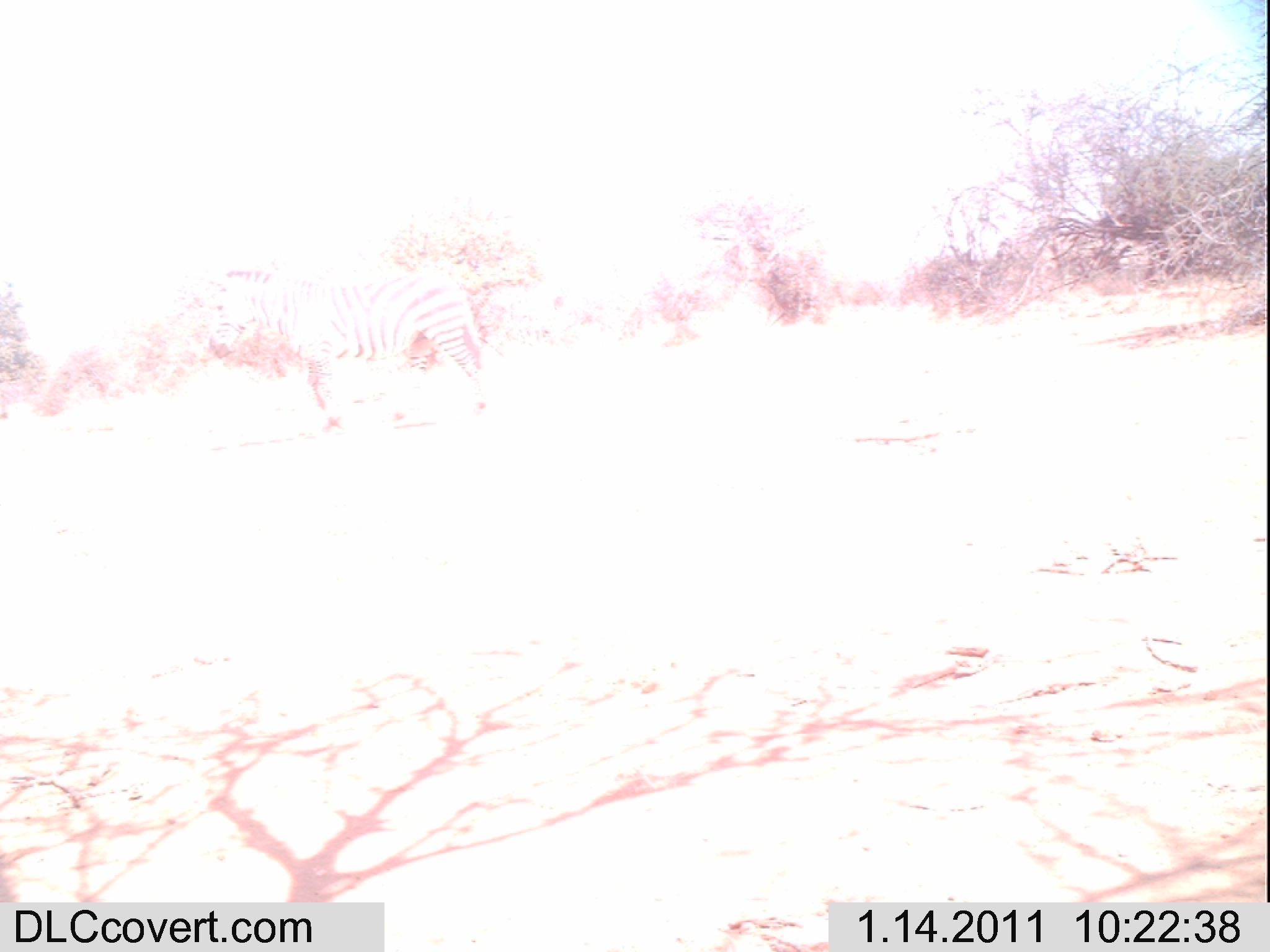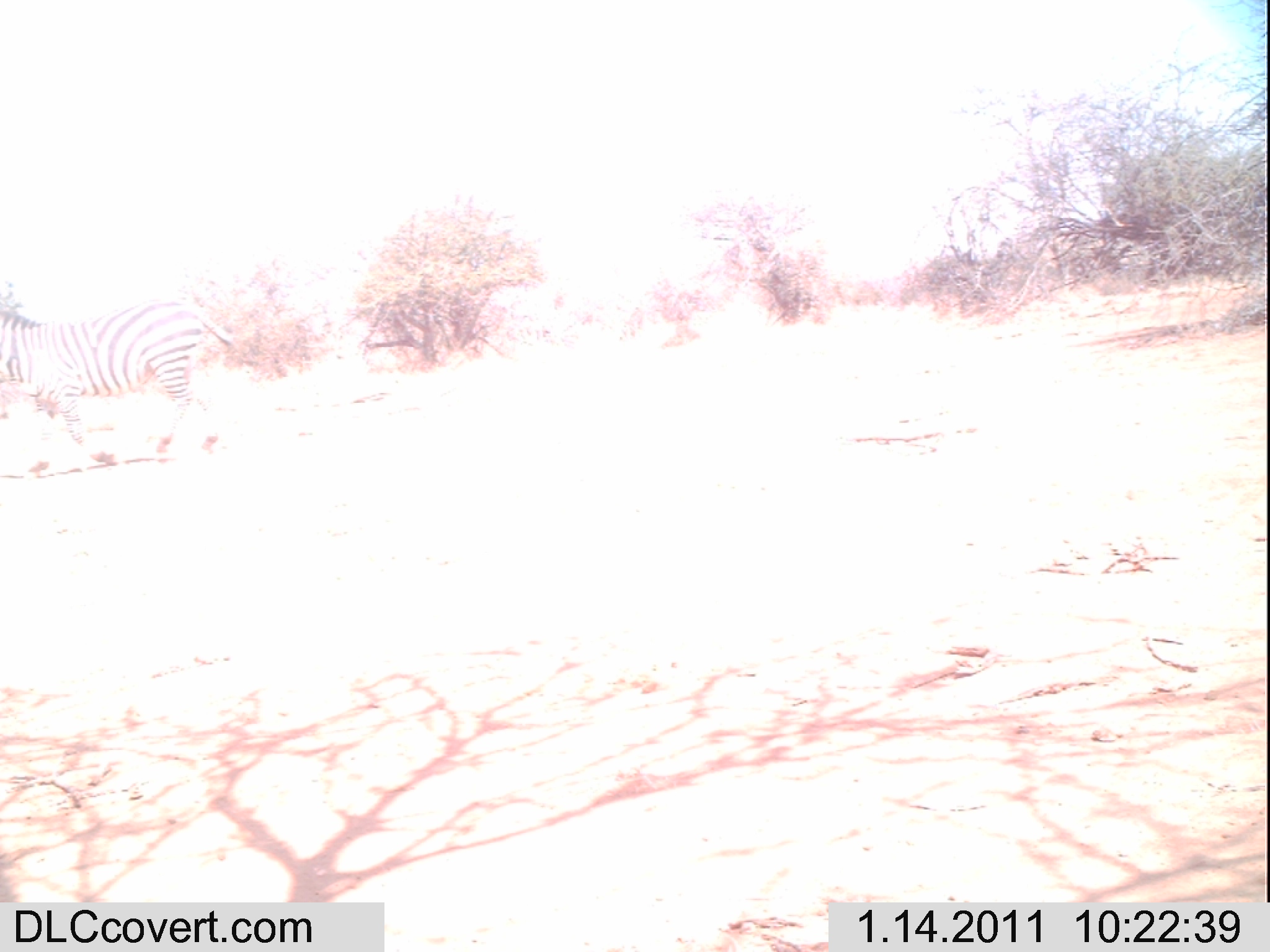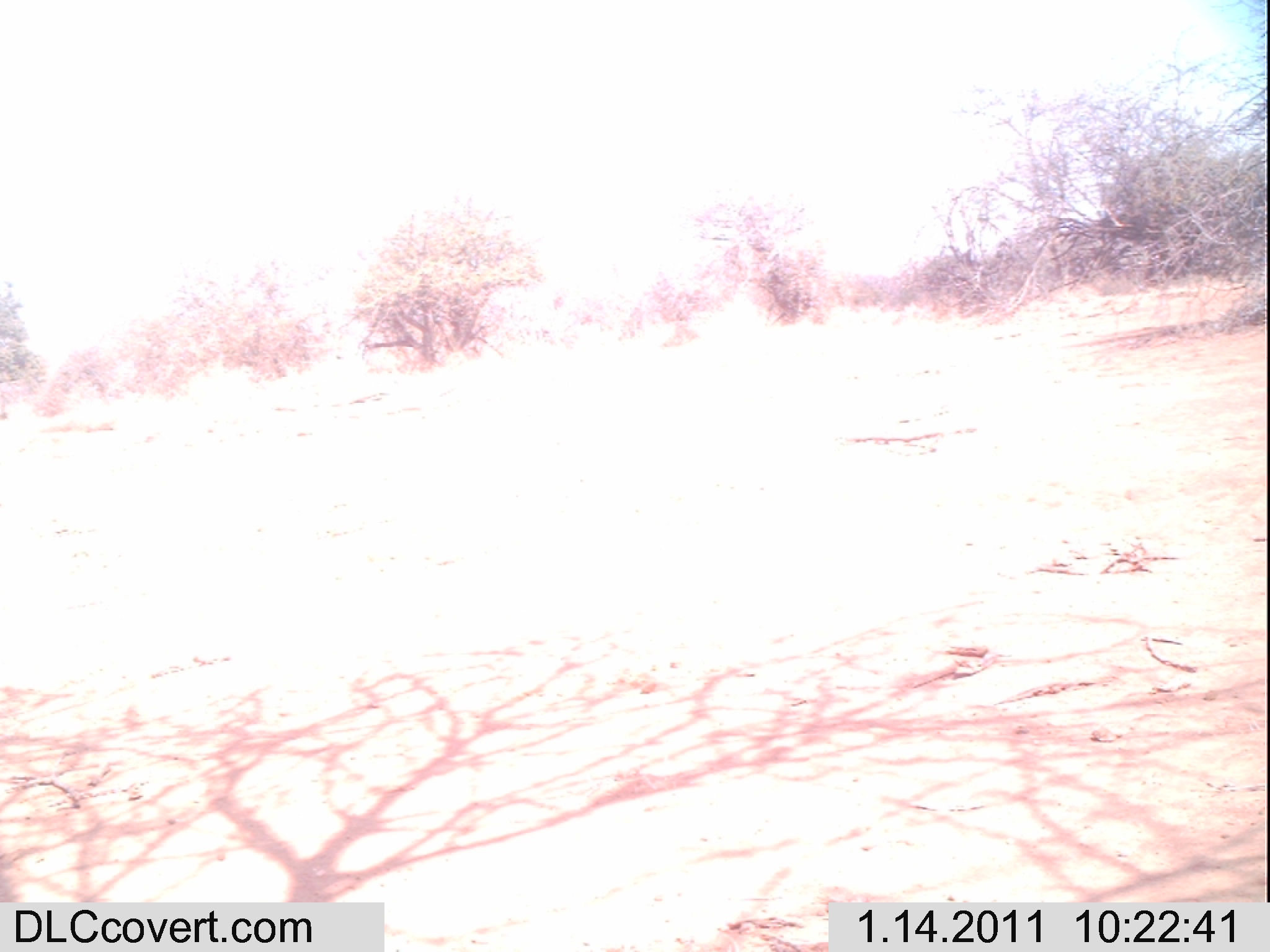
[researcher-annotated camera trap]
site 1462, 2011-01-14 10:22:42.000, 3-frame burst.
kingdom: Animalia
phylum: Chordata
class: Mammalia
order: Perissodactyla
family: Equidae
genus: Equus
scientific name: Equus quagga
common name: plains zebra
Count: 1.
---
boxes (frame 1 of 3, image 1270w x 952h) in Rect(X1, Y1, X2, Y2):
equus quagga: Rect(208, 265, 492, 427)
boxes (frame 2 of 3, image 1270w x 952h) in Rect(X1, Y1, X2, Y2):
equus quagga: Rect(0, 296, 235, 468)